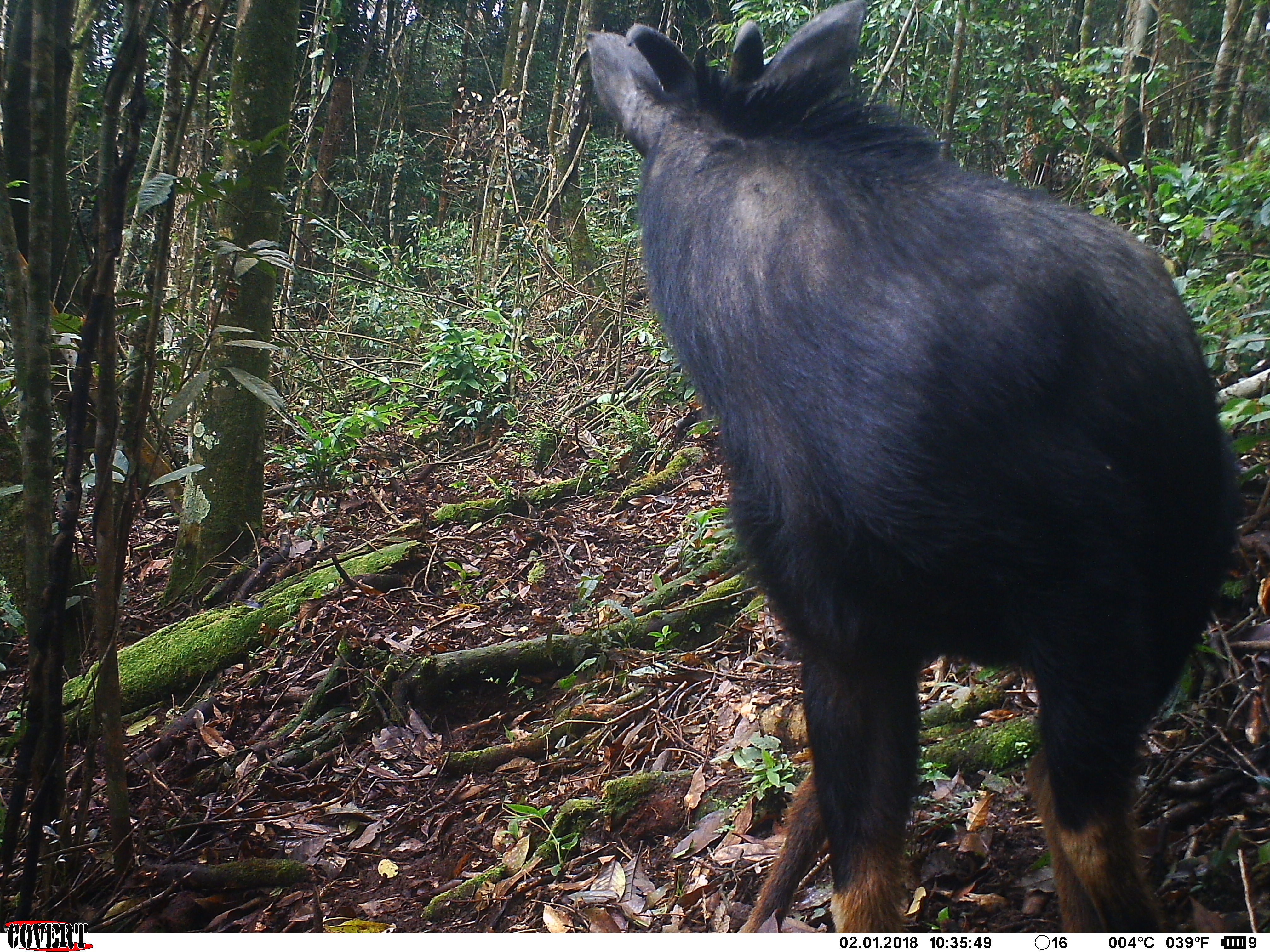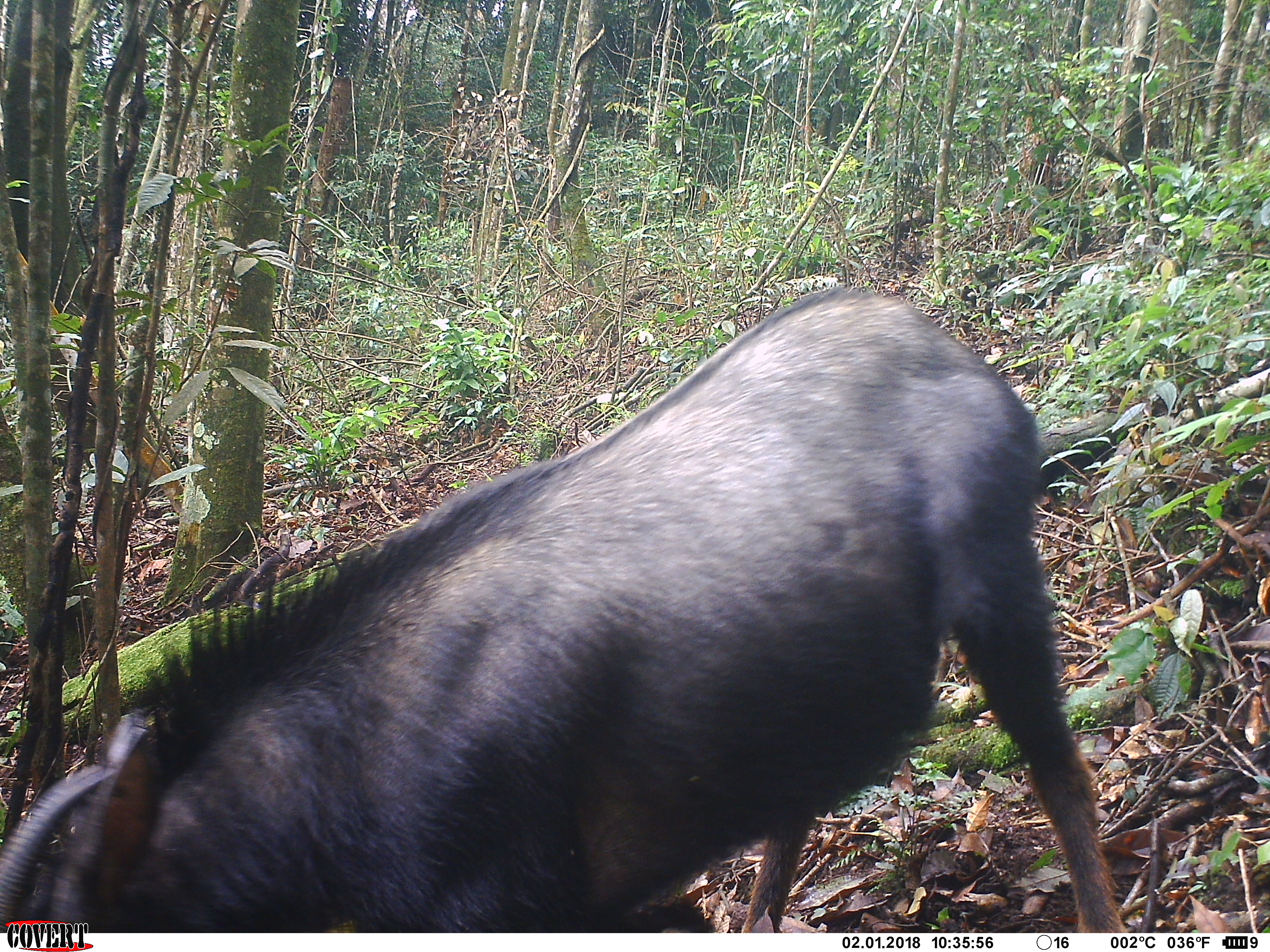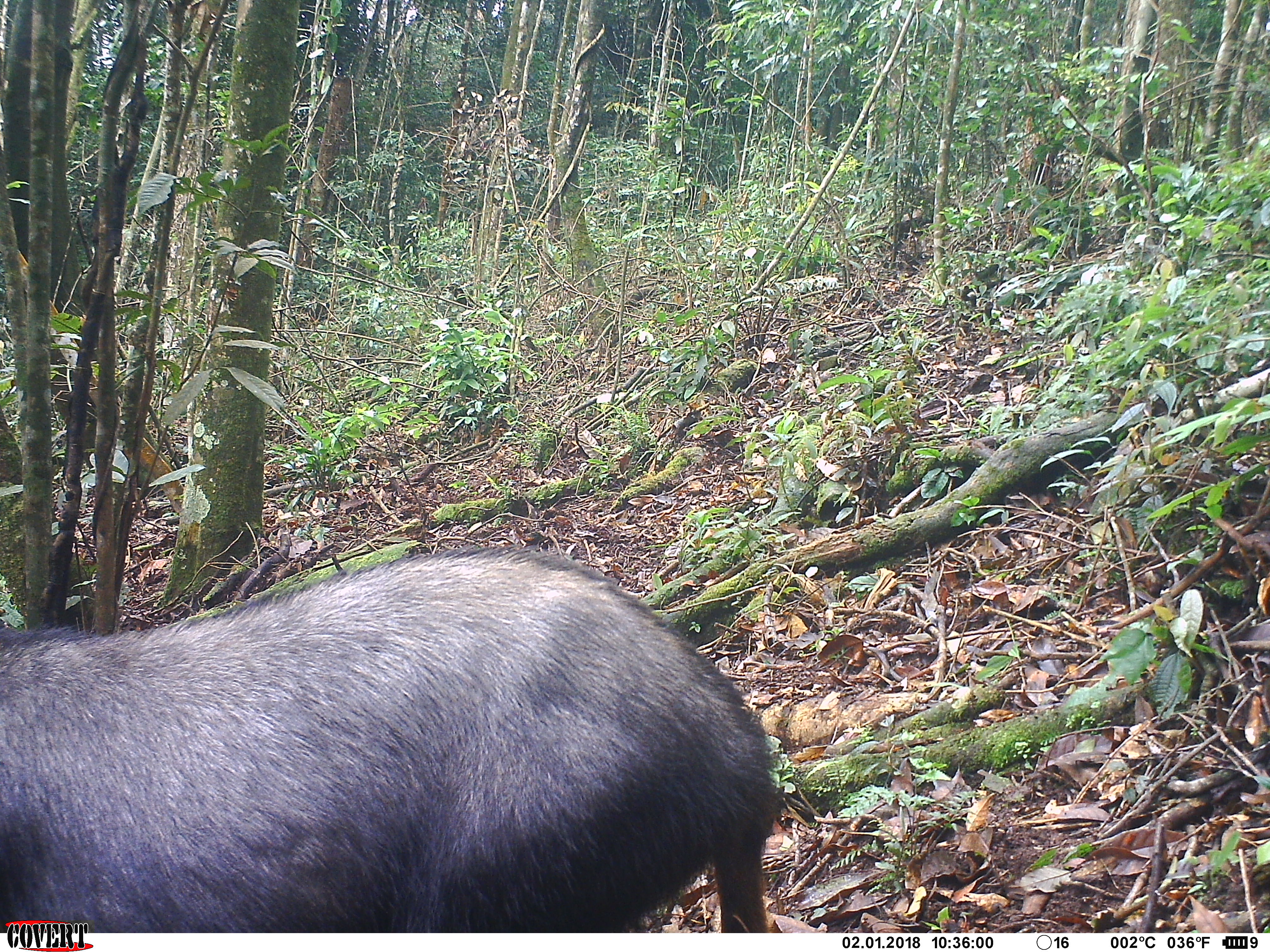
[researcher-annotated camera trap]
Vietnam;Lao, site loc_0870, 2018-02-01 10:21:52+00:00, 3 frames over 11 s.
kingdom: Animalia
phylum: Chordata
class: Mammalia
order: Artiodactyla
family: Bovidae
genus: Capricornis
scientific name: Capricornis sumatraensis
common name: chinese serow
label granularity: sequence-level